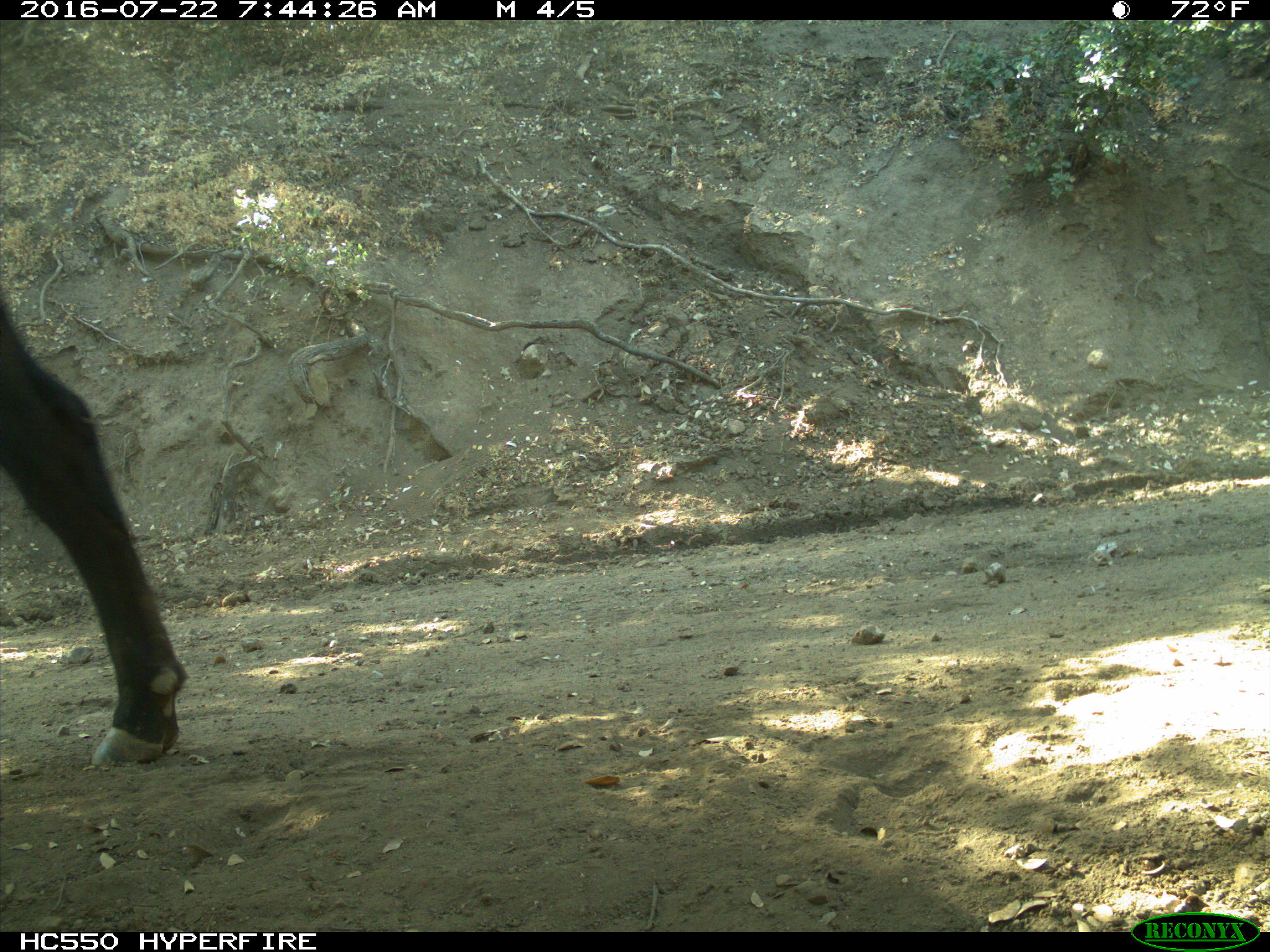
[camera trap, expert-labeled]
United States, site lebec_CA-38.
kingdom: Animalia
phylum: Chordata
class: Mammalia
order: Artiodactyla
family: Bovidae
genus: Bos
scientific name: Bos taurus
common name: domestic cow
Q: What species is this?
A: Bos taurus (domestic cow).